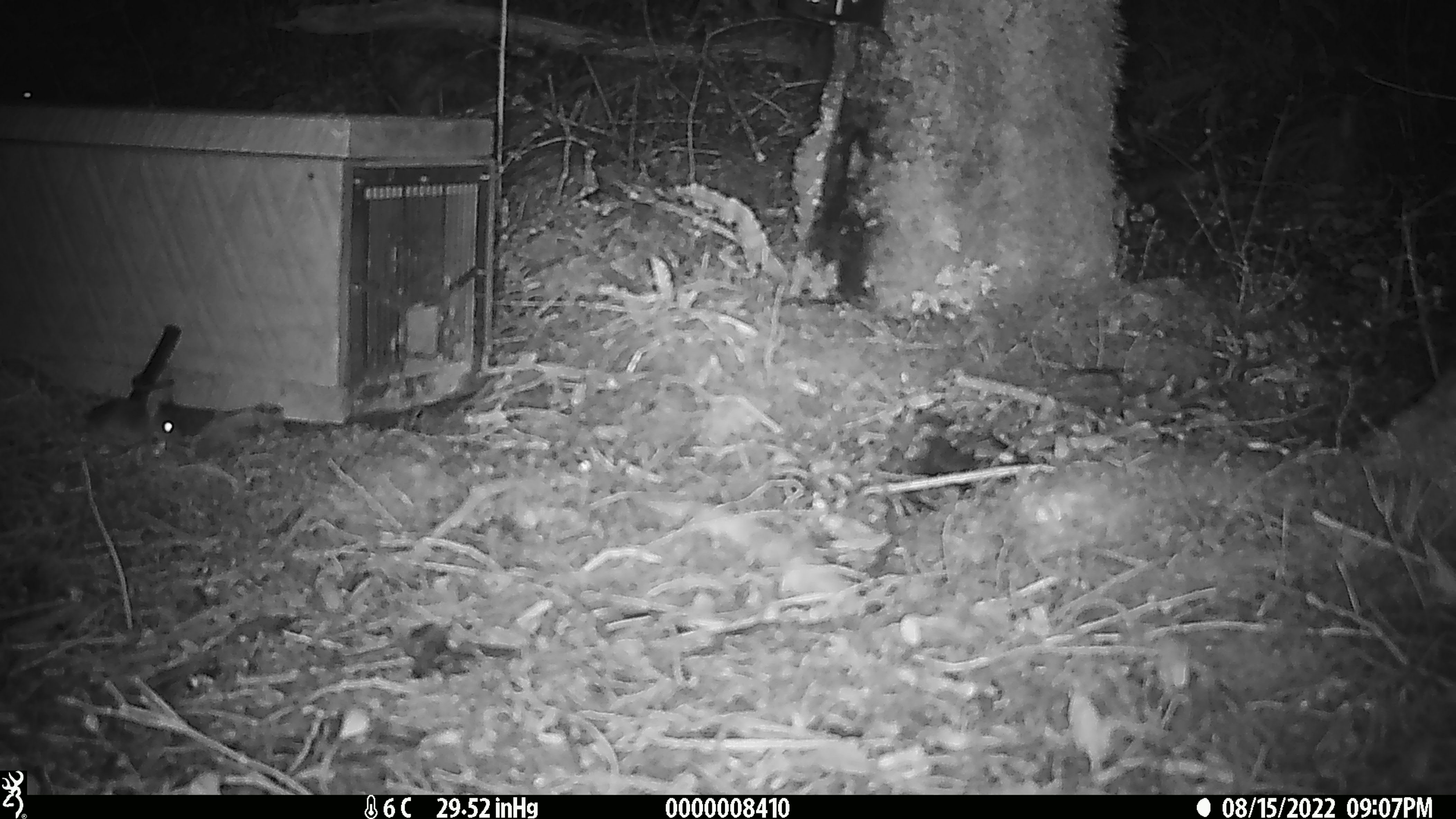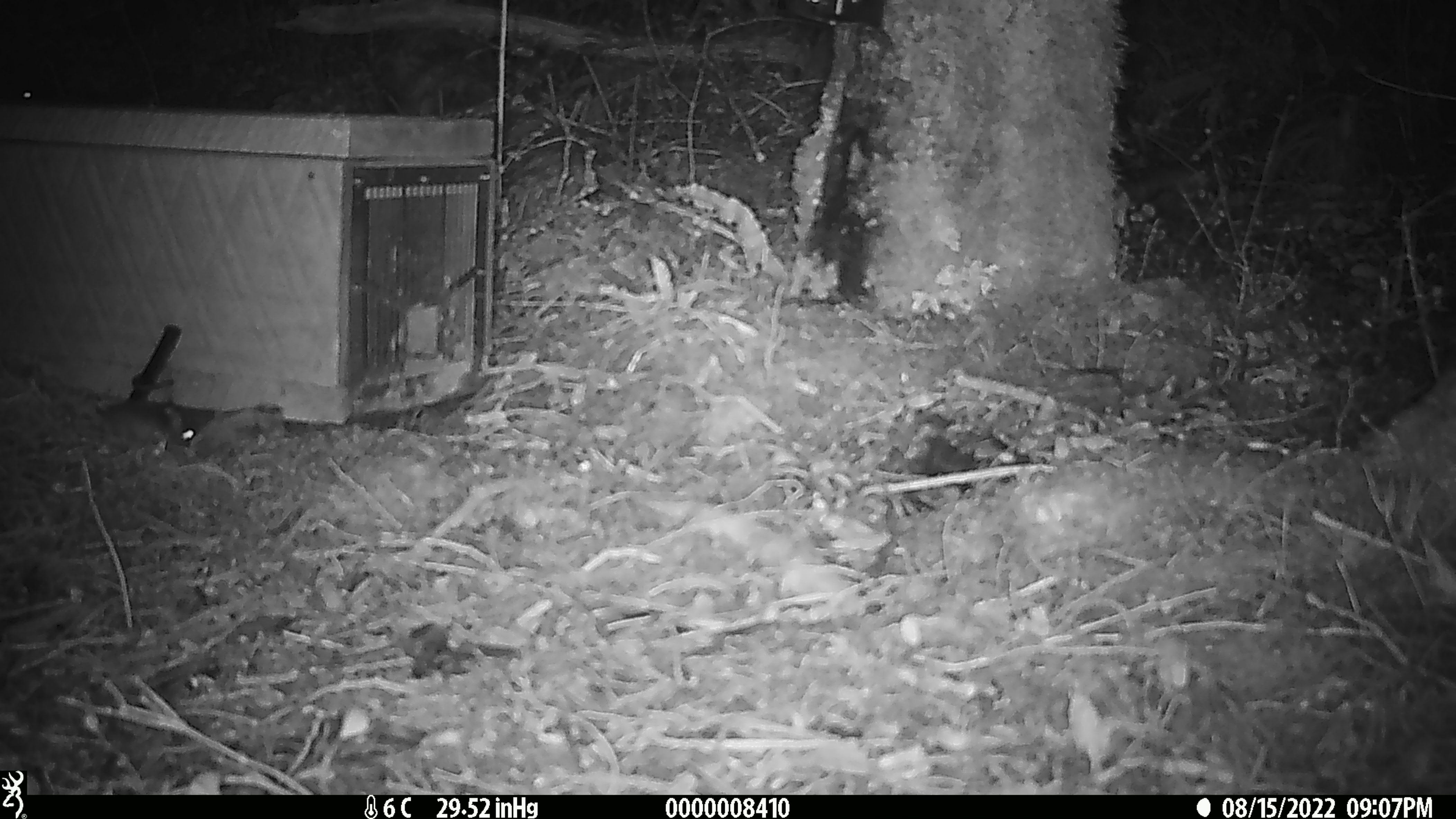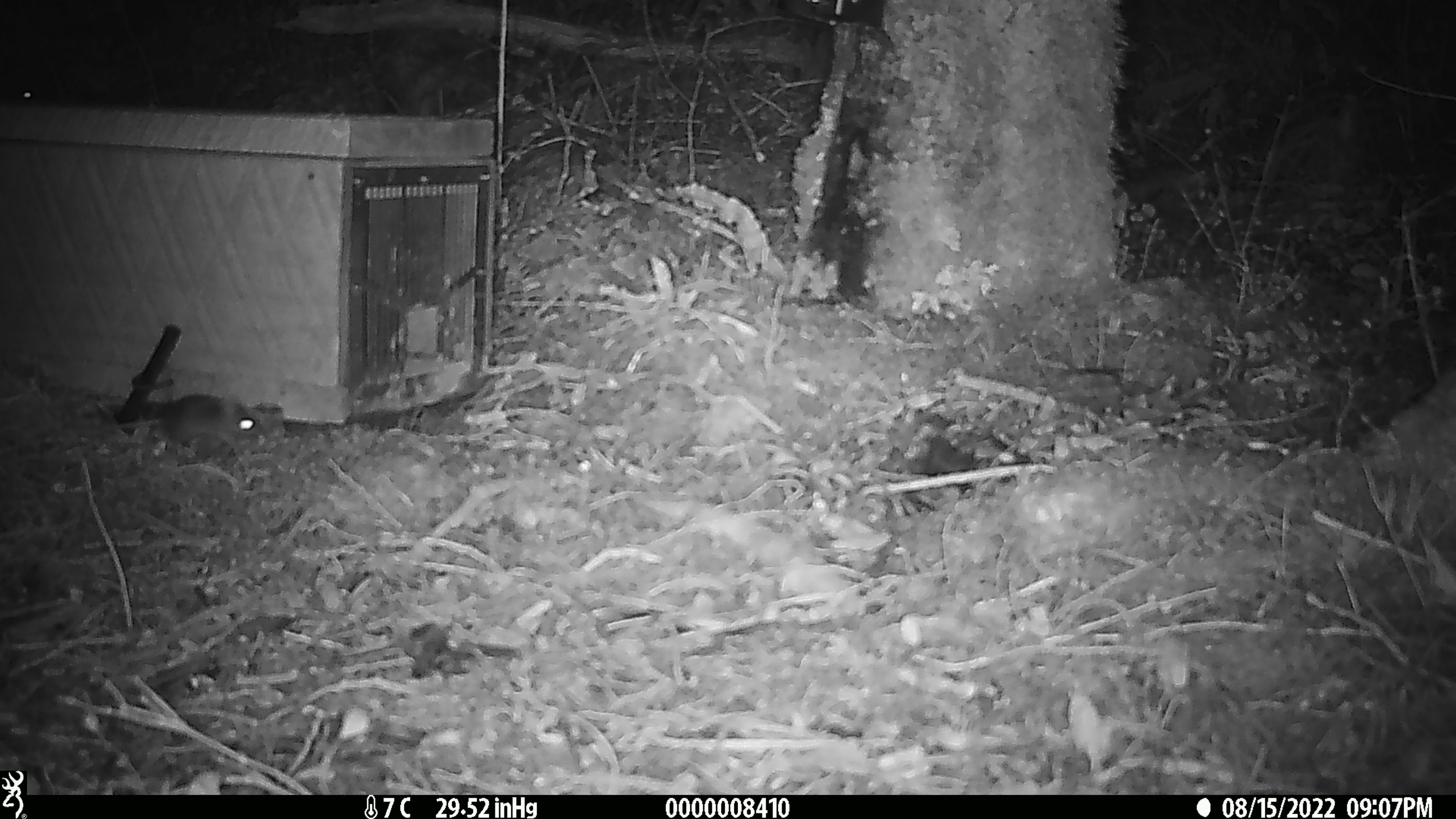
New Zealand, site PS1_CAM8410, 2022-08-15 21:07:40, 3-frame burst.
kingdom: Animalia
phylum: Chordata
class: Mammalia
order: Rodentia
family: Muridae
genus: Mus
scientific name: Mus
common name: mouse